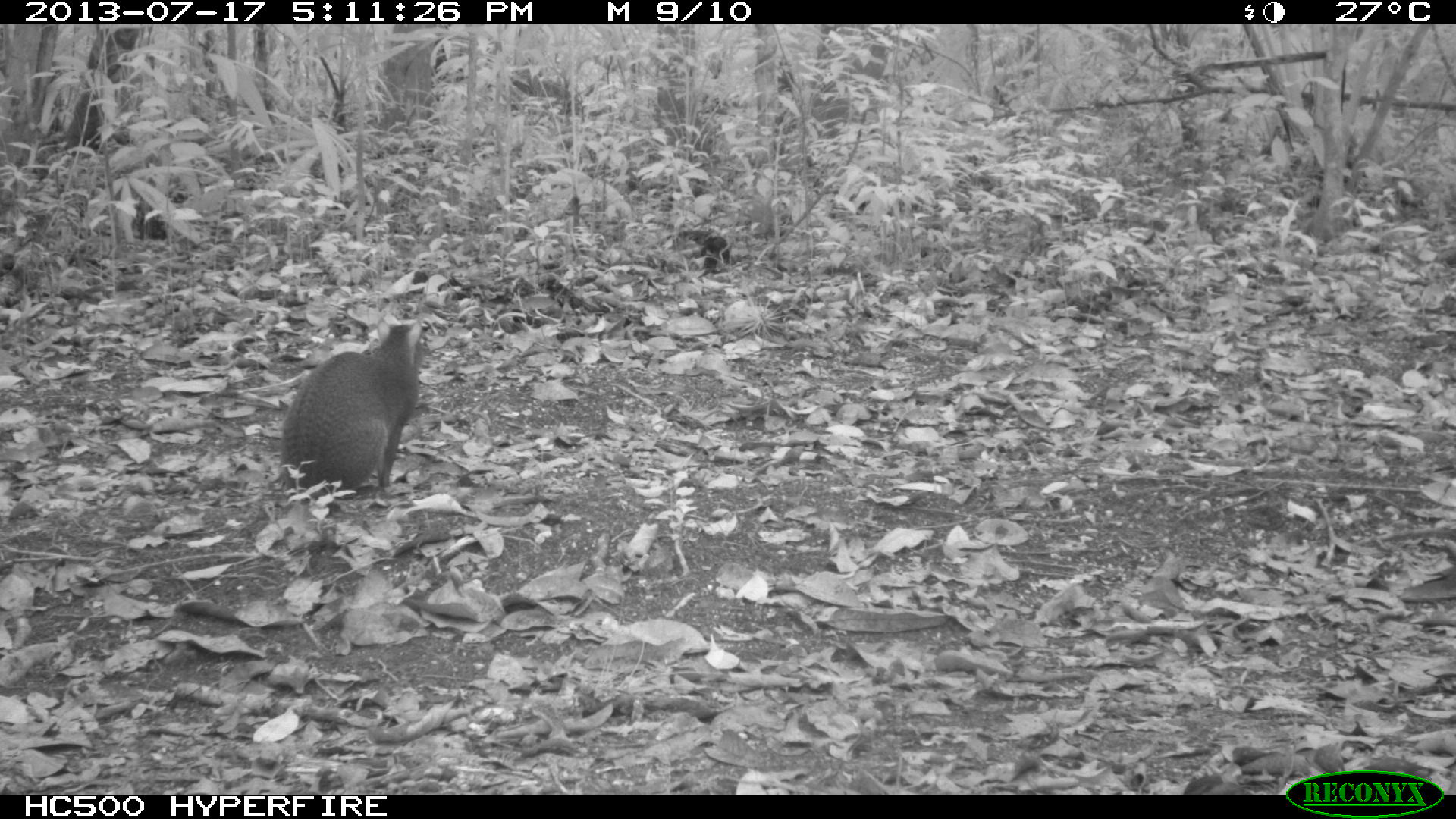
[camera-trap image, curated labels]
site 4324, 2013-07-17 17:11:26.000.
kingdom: Animalia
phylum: Chordata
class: Mammalia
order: Rodentia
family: Dasyproctidae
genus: Dasyprocta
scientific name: Dasyprocta punctata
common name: central american agouti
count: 1